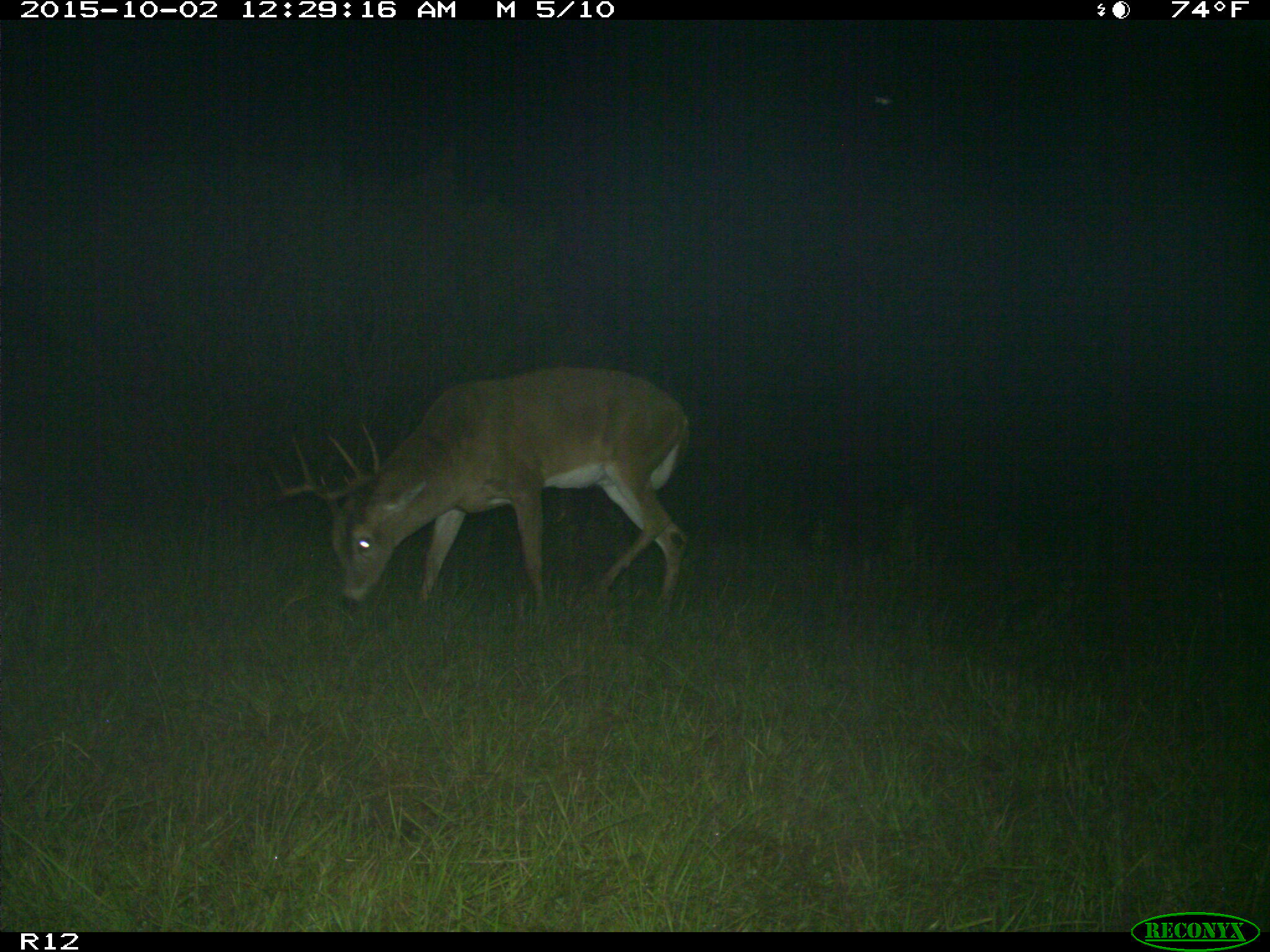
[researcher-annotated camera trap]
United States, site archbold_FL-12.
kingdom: Animalia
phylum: Chordata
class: Mammalia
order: Artiodactyla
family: Cervidae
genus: Odocoileus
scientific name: Odocoileus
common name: deer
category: unidentified deer